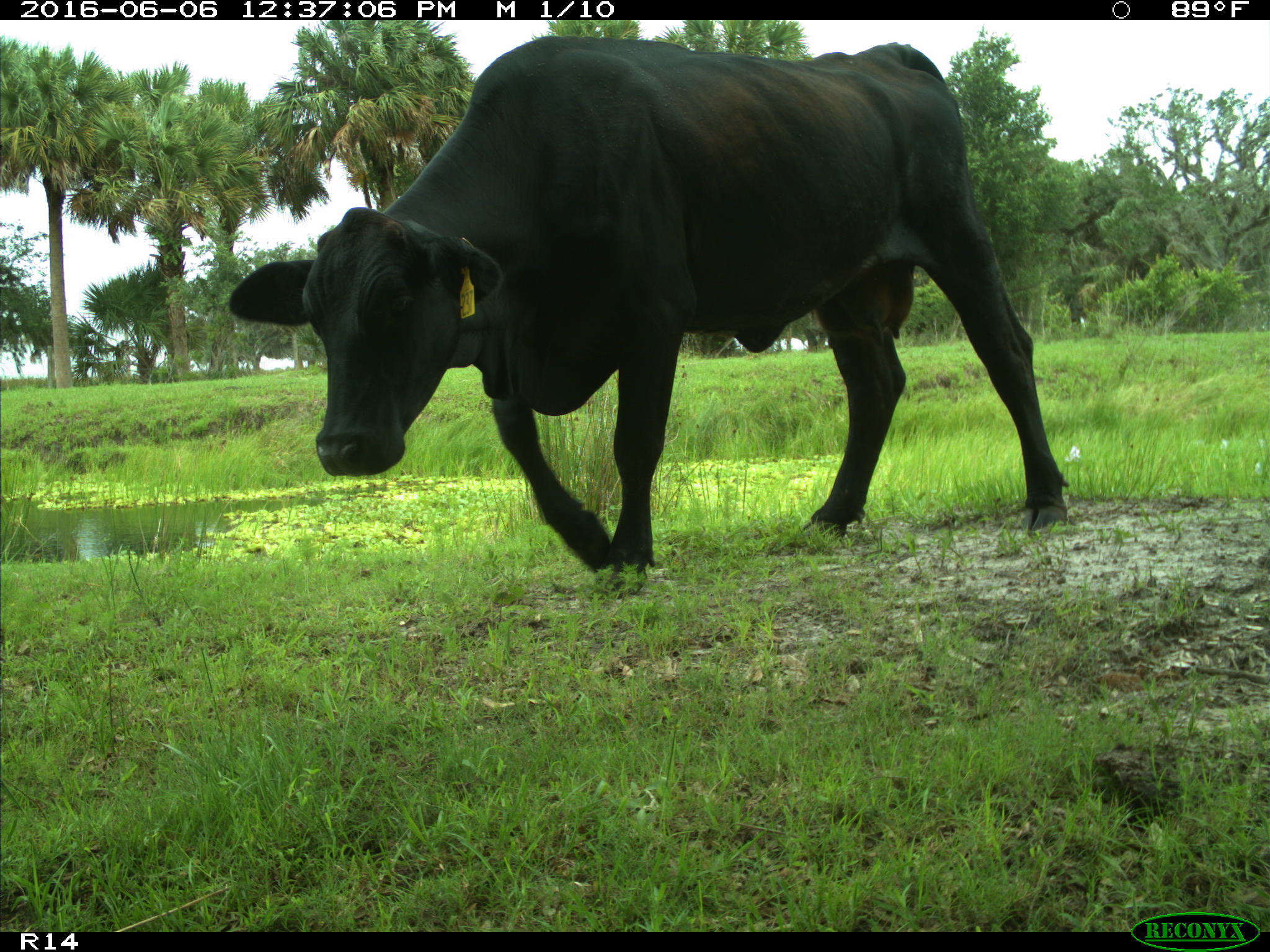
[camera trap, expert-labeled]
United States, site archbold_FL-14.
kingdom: Animalia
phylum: Chordata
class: Mammalia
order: Artiodactyla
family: Bovidae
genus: Bos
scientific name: Bos taurus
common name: domestic cow